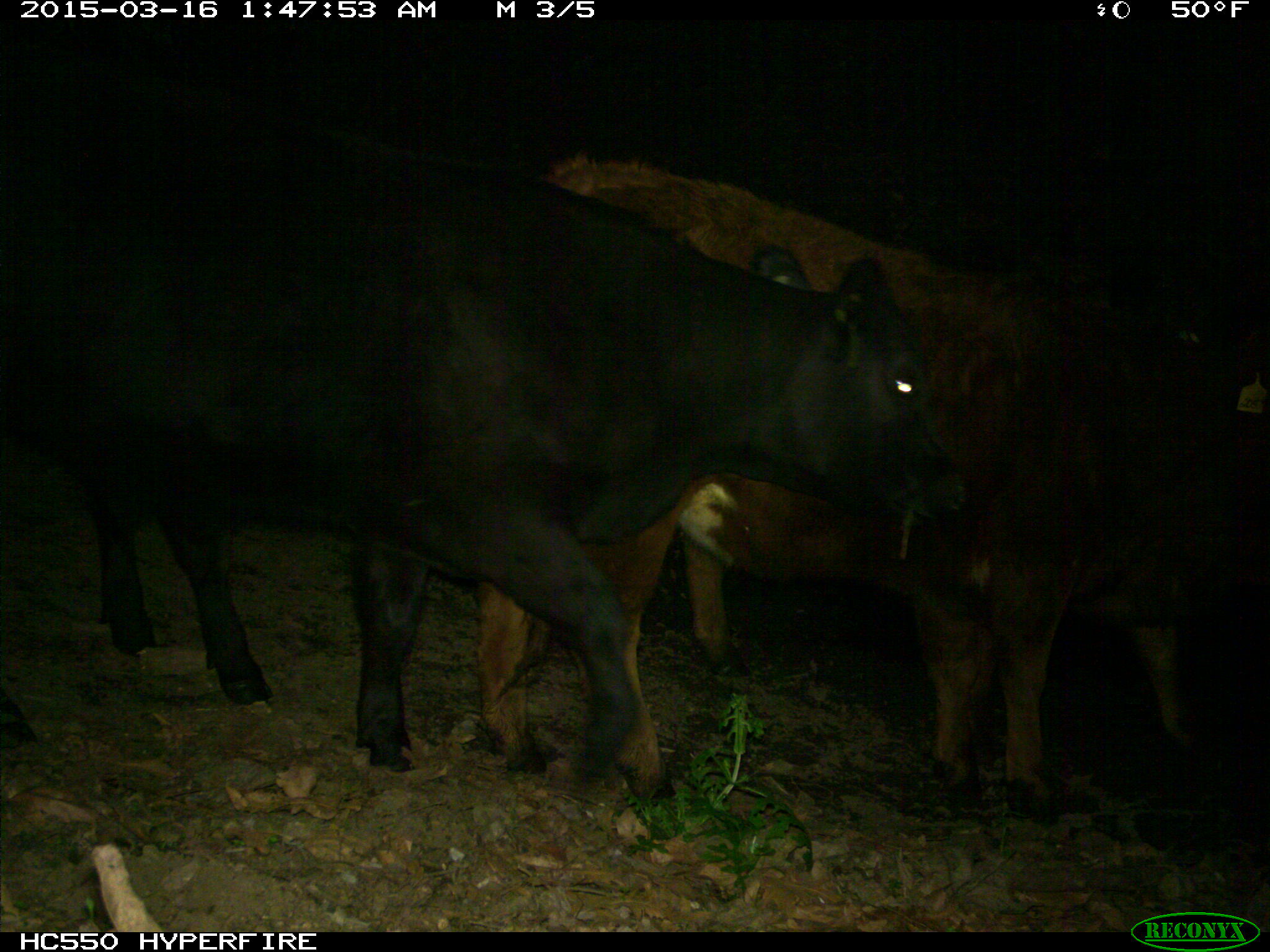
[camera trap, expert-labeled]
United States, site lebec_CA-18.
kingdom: Animalia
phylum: Chordata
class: Mammalia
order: Artiodactyla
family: Bovidae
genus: Bos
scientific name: Bos taurus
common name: domestic cow